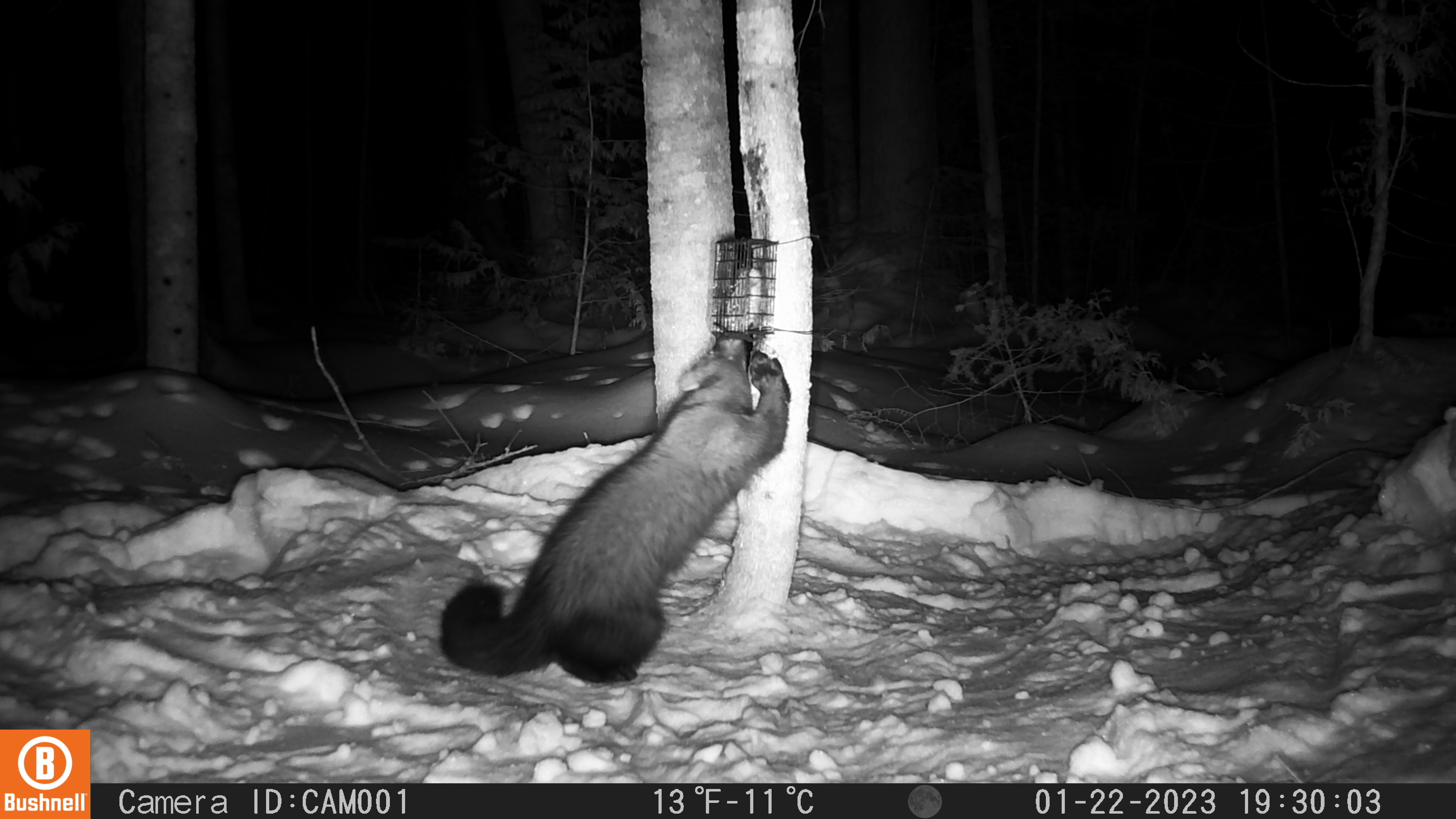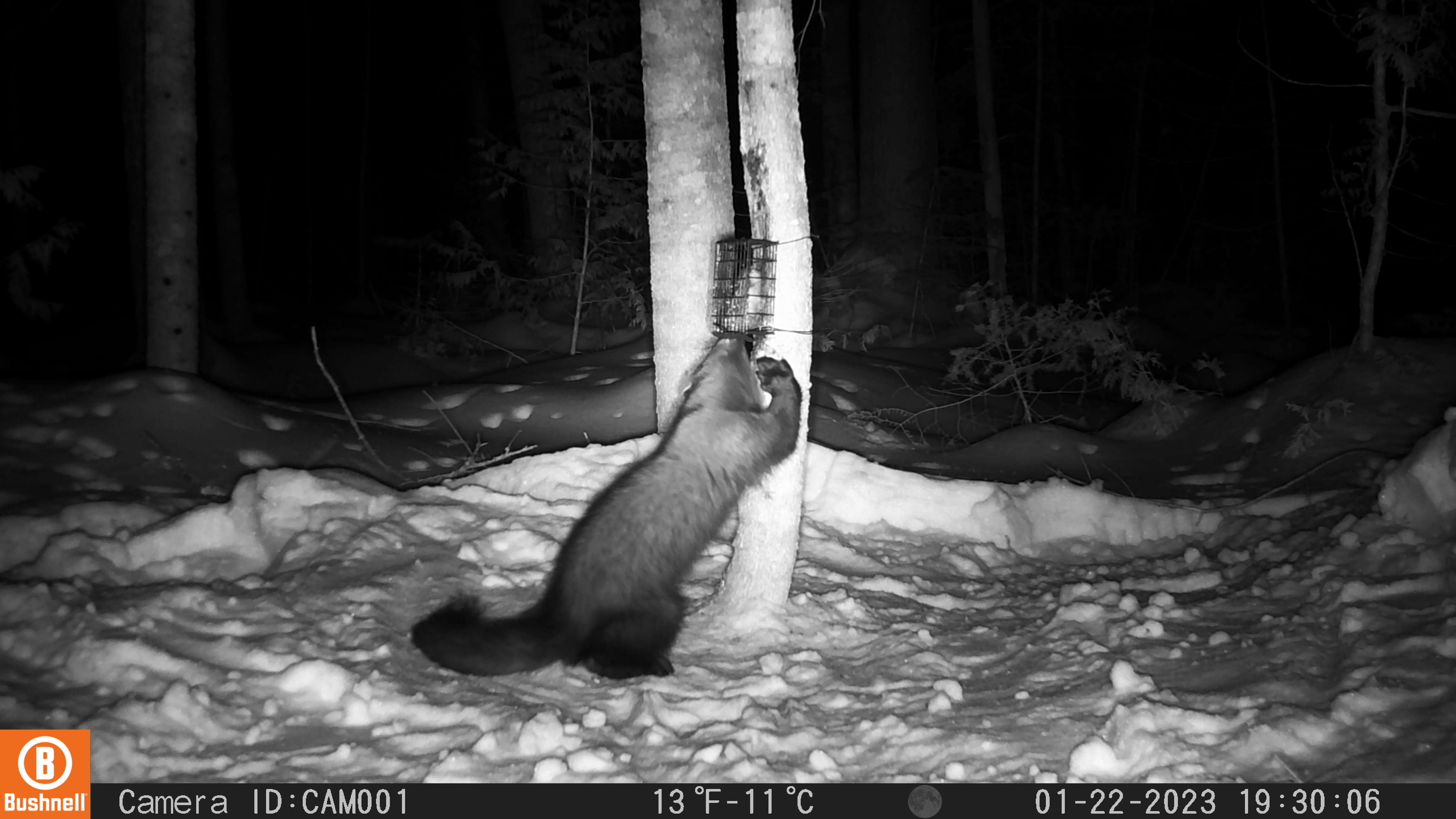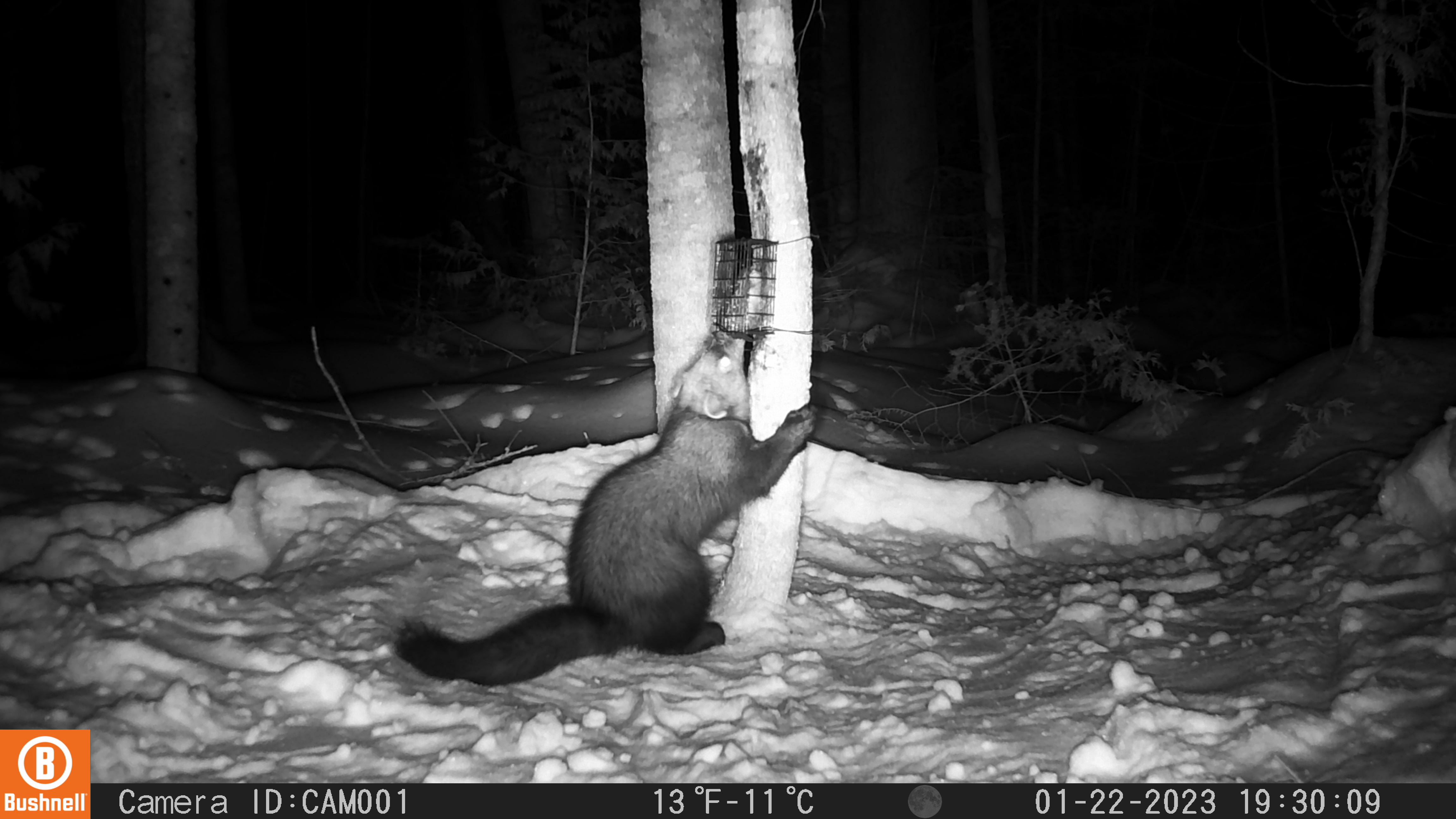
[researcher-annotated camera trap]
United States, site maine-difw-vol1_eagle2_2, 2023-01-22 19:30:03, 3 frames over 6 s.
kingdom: Animalia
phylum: Chordata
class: Mammalia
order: Carnivora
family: Mustelidae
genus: Pekania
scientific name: Pekania pennanti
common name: fisher